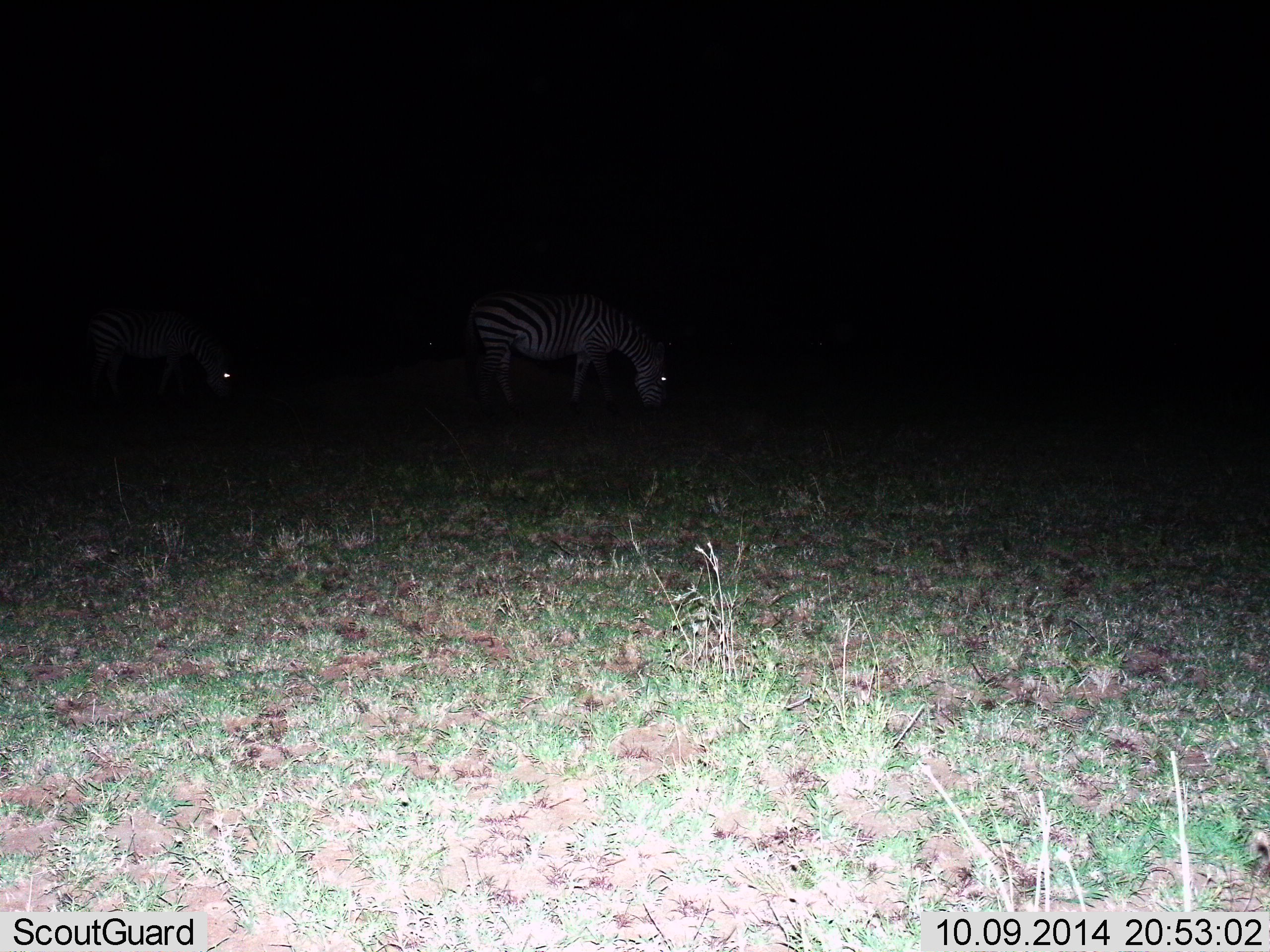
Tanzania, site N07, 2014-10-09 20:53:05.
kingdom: Animalia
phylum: Chordata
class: Mammalia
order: Perissodactyla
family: Equidae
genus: Equus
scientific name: Equus quagga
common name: plains zebra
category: zebra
Zebra (plains zebra) (Equus quagga), count 2. Behavior (volunteer vote fractions): standing 10%, resting 0%, moving 0%, interacting 0%. Young present (vote fraction): 0%. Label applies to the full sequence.